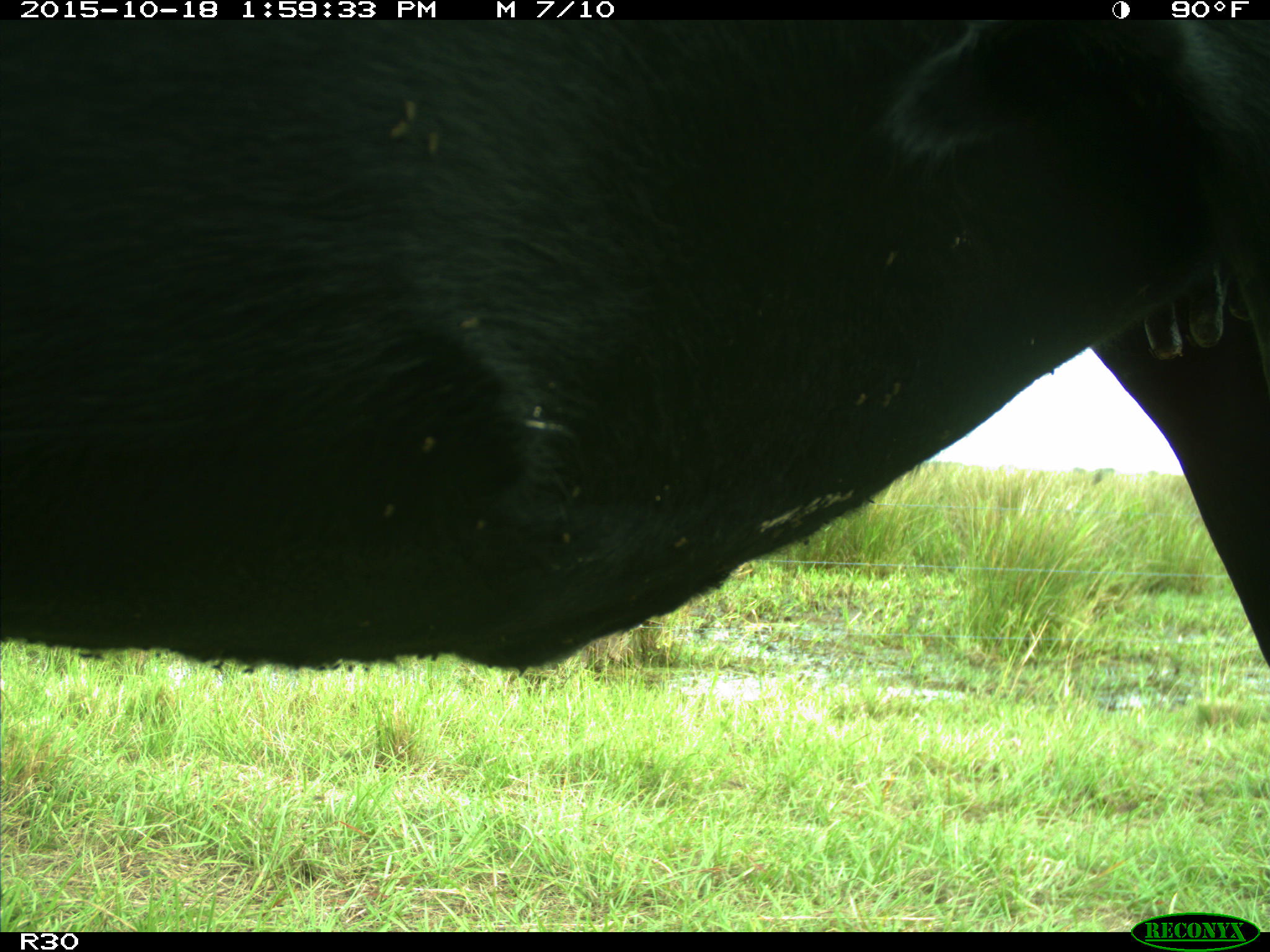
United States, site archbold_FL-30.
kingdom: Animalia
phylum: Chordata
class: Mammalia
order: Artiodactyla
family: Bovidae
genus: Bos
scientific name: Bos taurus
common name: domestic cow